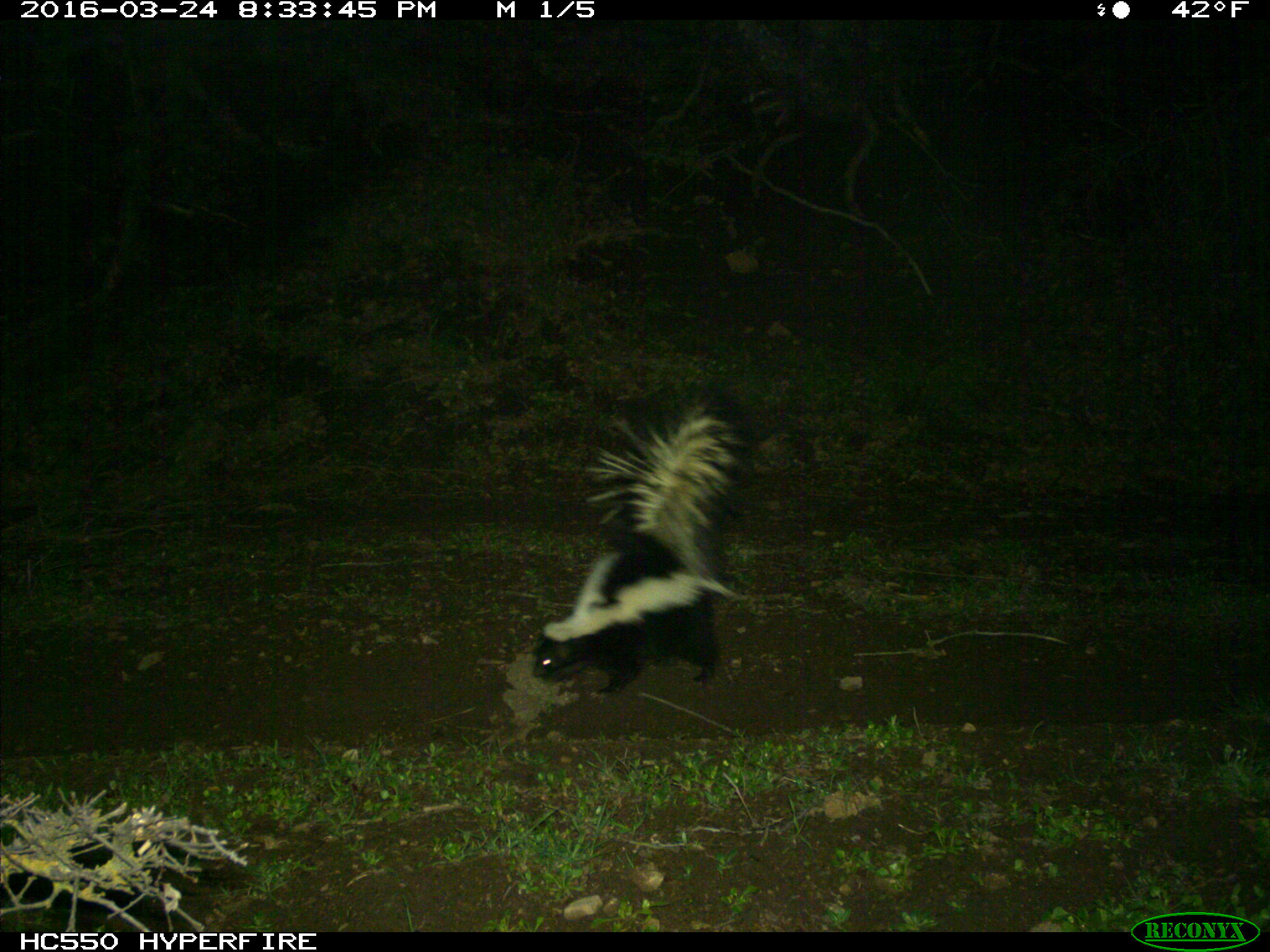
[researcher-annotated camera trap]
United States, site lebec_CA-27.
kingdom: Animalia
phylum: Chordata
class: Mammalia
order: Carnivora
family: Mephitidae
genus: Mephitis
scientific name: Mephitis mephitis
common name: striped skunk